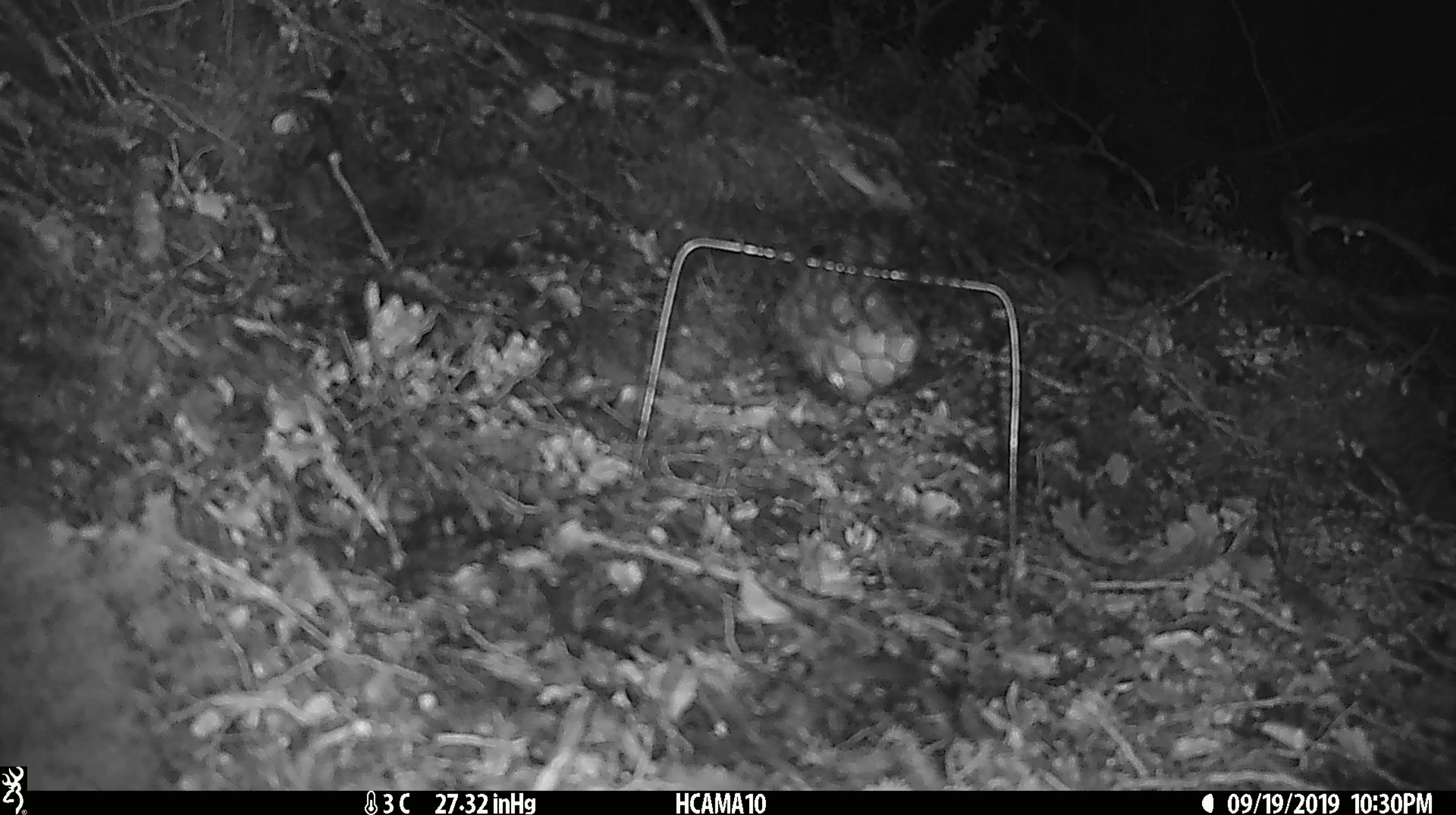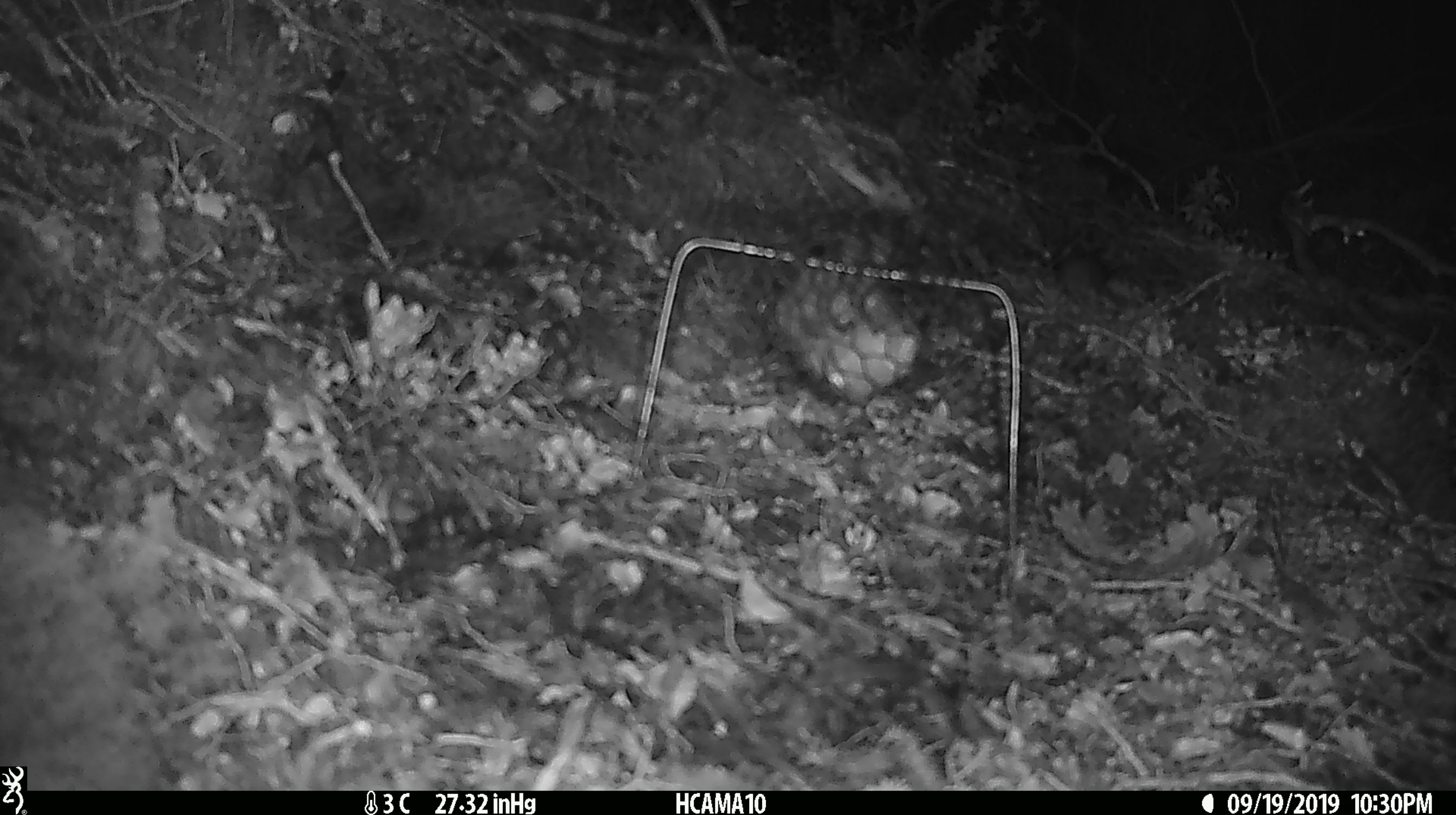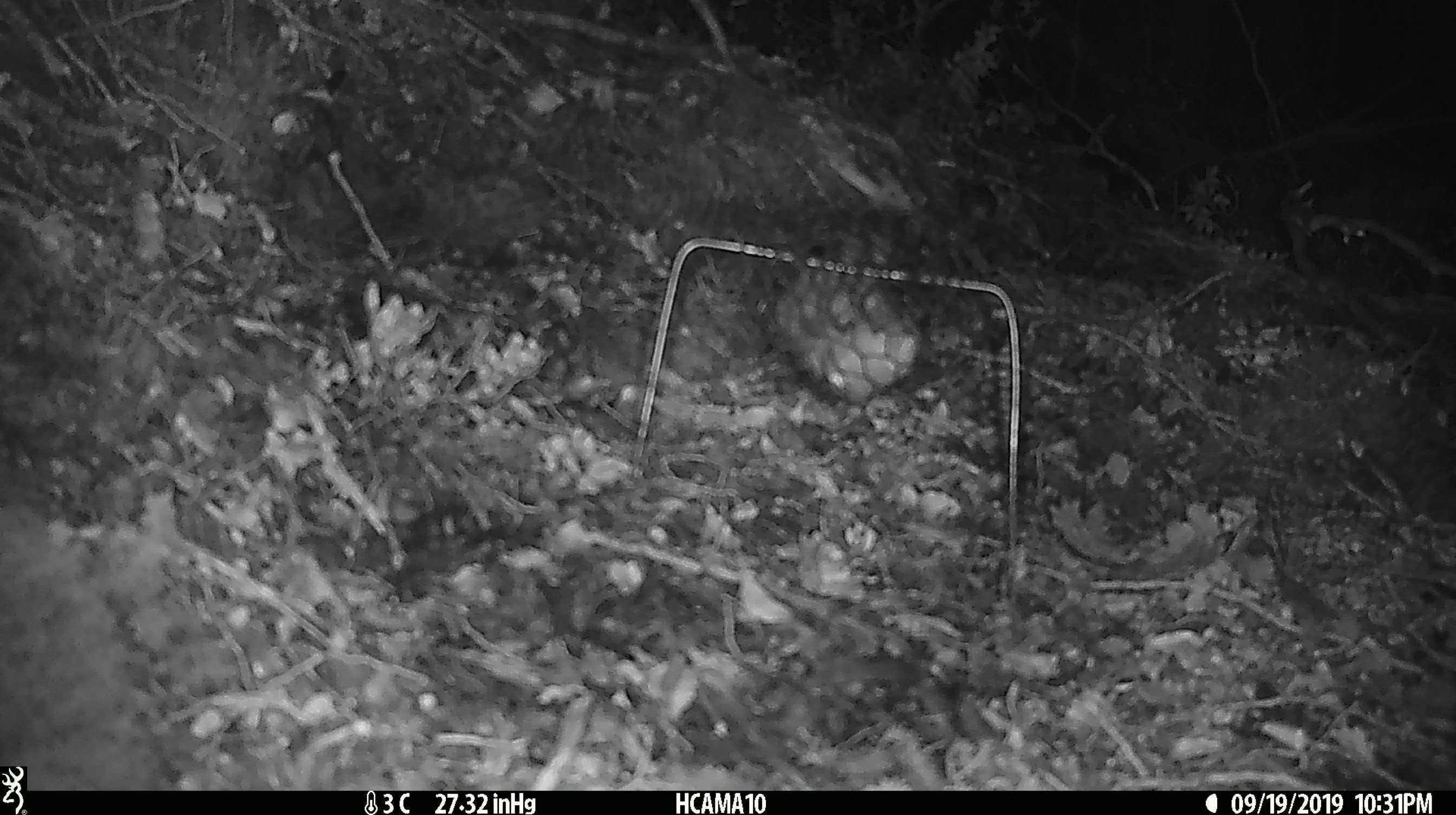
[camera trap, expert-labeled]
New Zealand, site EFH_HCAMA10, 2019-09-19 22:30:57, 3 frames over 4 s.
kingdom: Animalia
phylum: Chordata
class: Mammalia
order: Rodentia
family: Muridae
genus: Mus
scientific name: Mus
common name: mouse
Mouse (Mus).